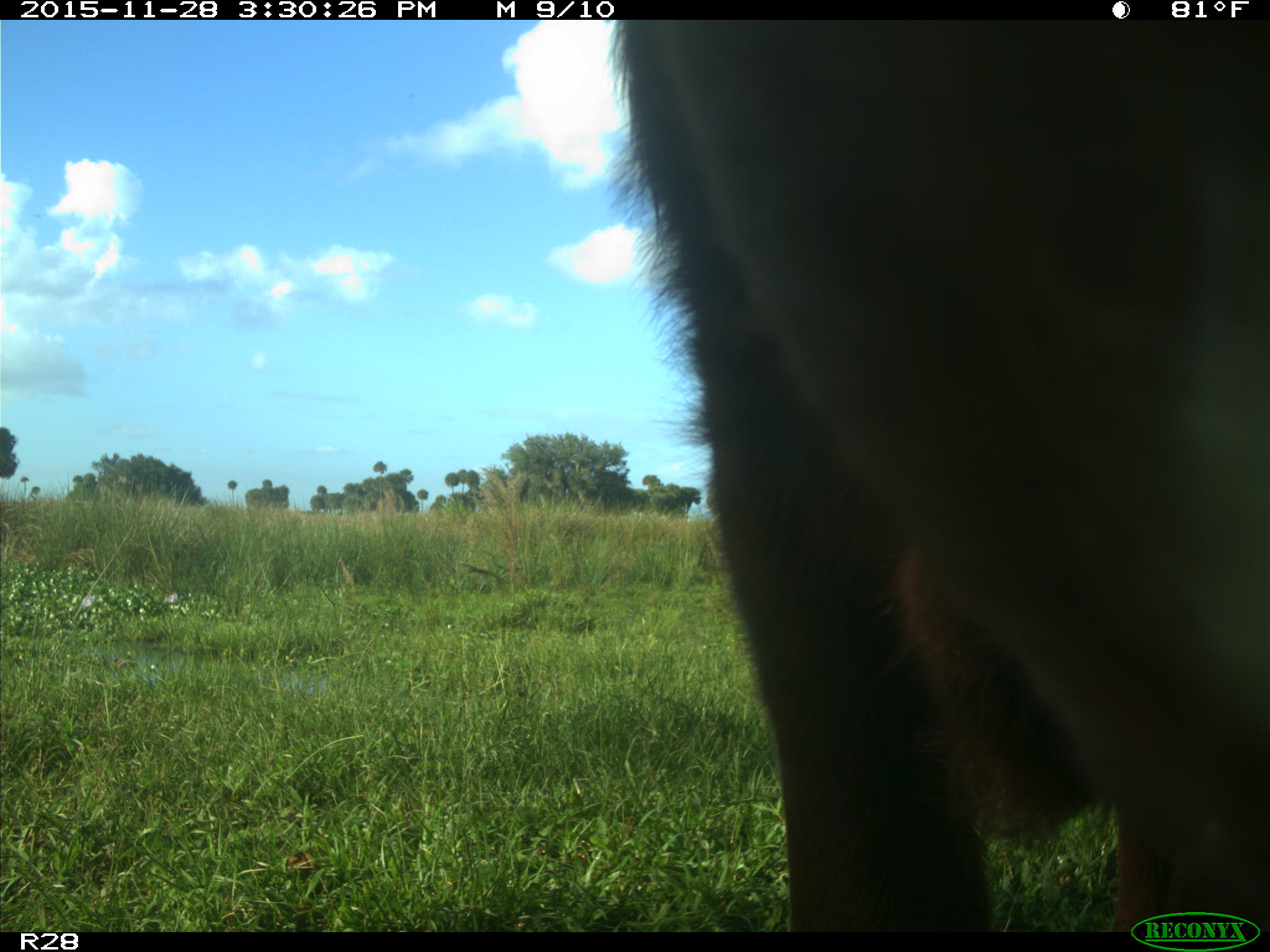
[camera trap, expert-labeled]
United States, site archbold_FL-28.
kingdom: Animalia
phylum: Chordata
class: Mammalia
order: Artiodactyla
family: Bovidae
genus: Bos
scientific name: Bos taurus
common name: domestic cow